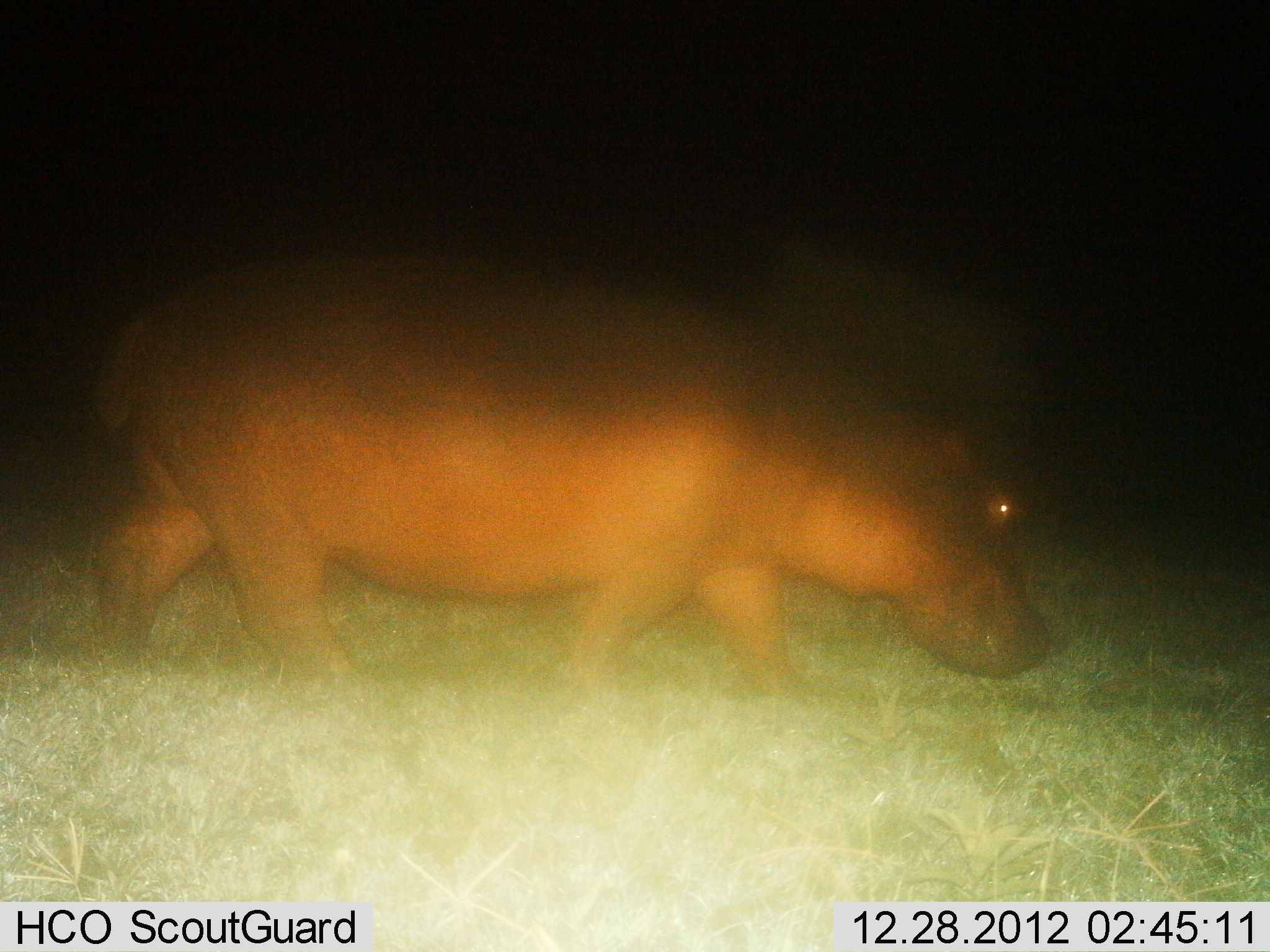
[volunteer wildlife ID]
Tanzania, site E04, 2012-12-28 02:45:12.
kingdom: Animalia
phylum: Chordata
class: Mammalia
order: Artiodactyla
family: Hippopotamidae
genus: Hippopotamus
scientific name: Hippopotamus amphibius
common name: hippopotamus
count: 1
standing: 3%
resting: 0%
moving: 100%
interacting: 0%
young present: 0%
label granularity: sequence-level